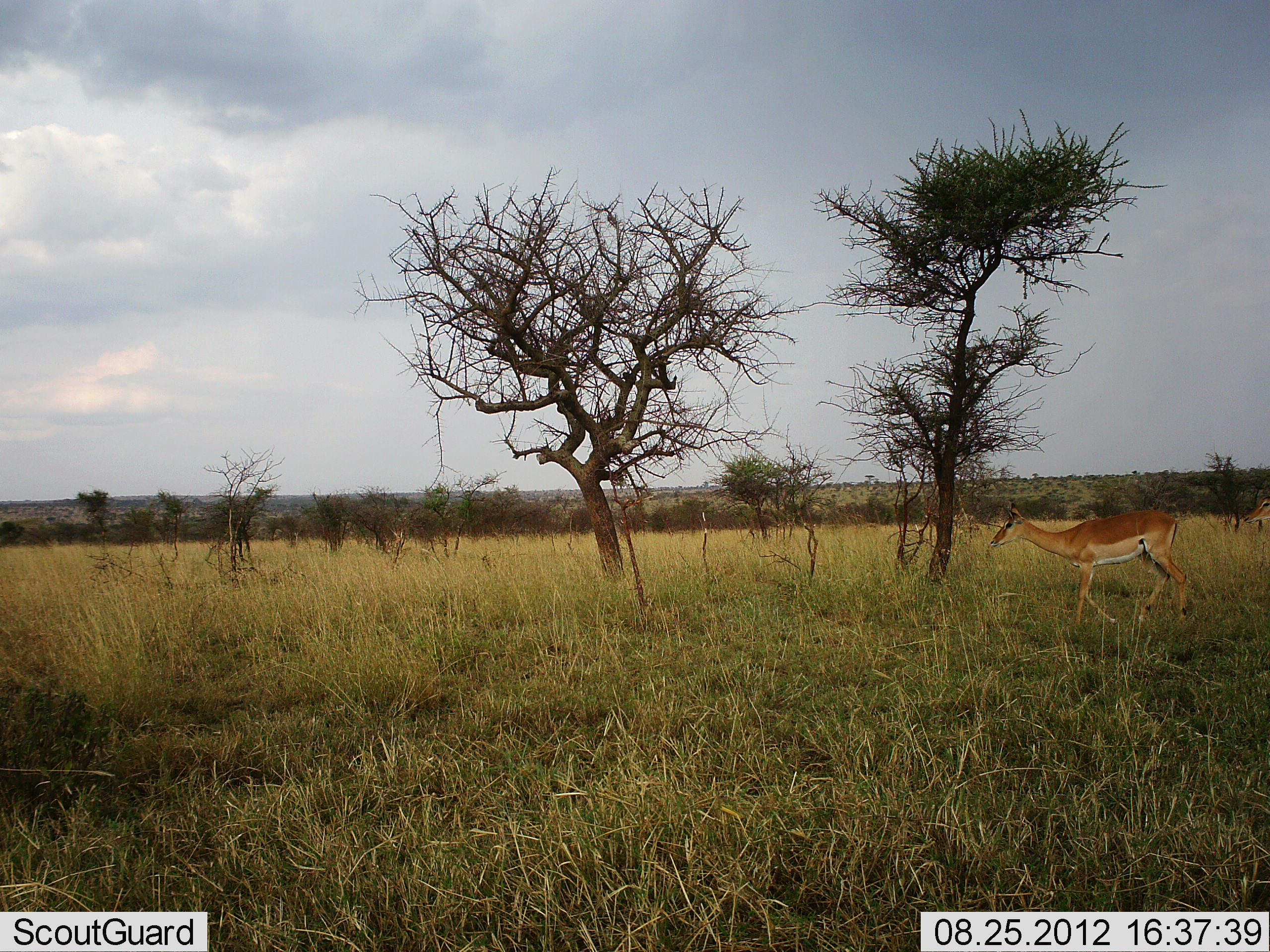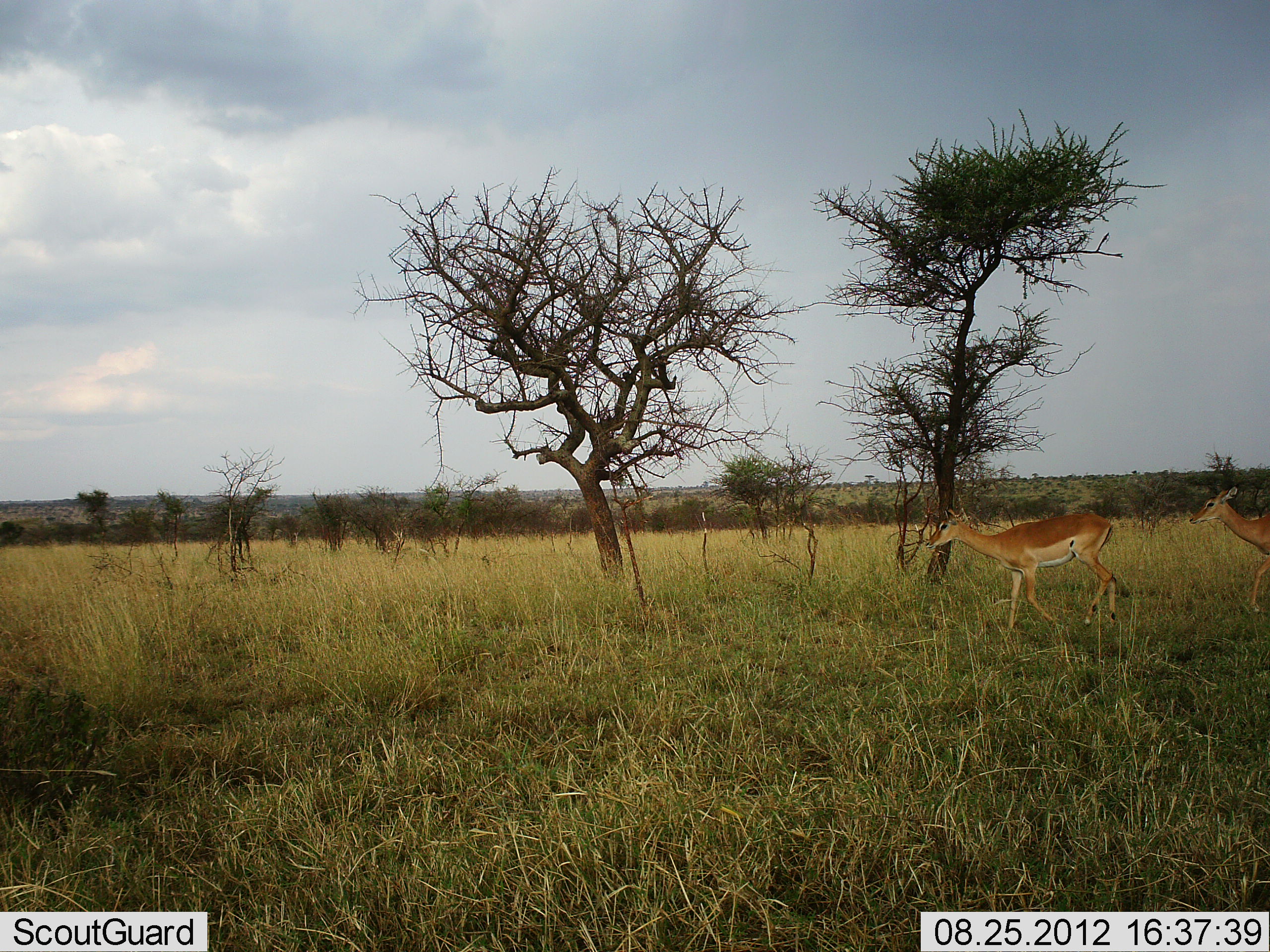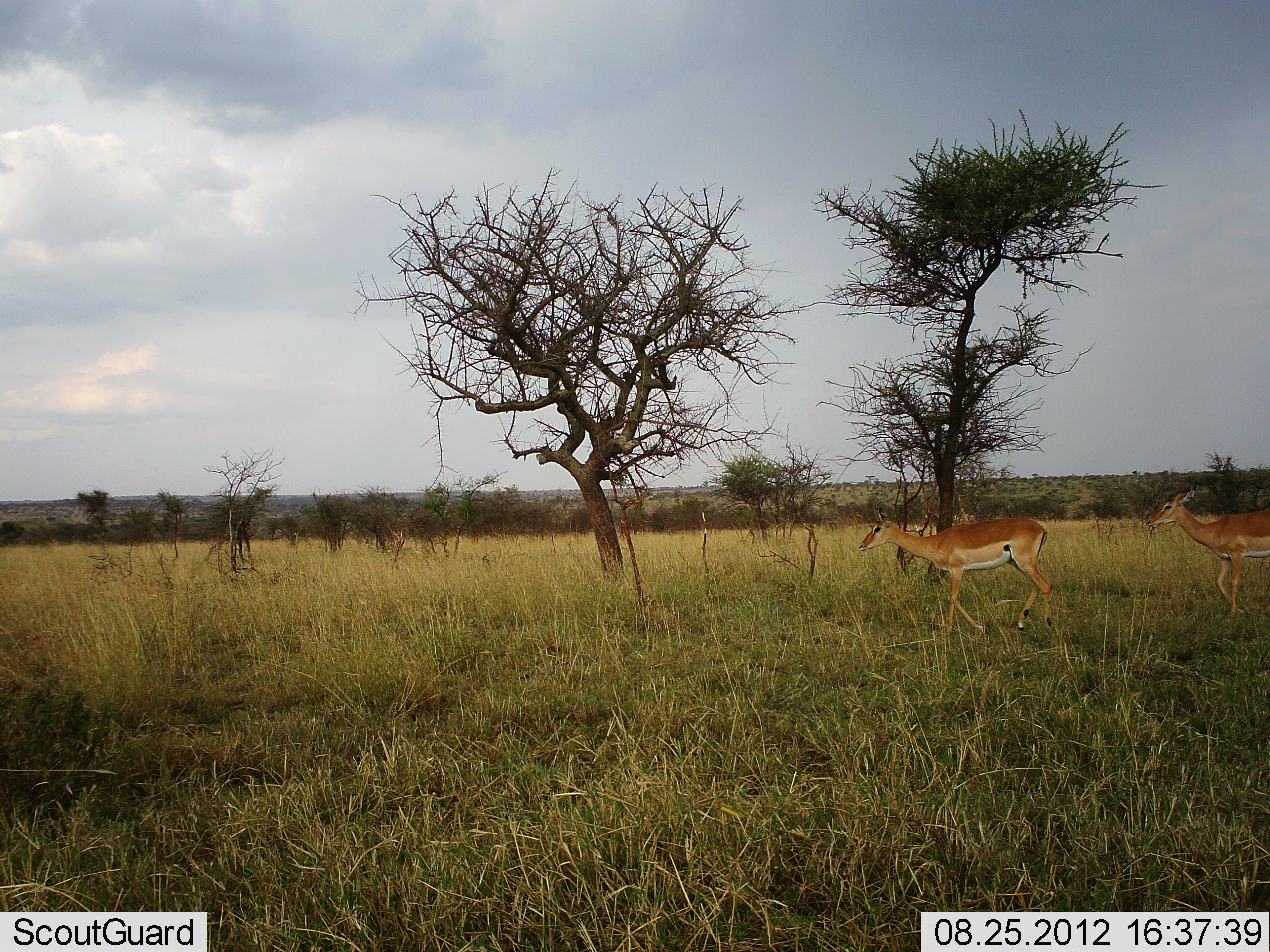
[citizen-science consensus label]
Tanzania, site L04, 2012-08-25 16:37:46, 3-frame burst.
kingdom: Animalia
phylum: Chordata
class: Mammalia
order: Artiodactyla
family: Bovidae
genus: Aepyceros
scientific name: Aepyceros melampus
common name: impala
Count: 2.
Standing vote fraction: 0%.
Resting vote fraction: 0%.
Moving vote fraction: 100%.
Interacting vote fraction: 0%.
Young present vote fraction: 0%.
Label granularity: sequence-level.